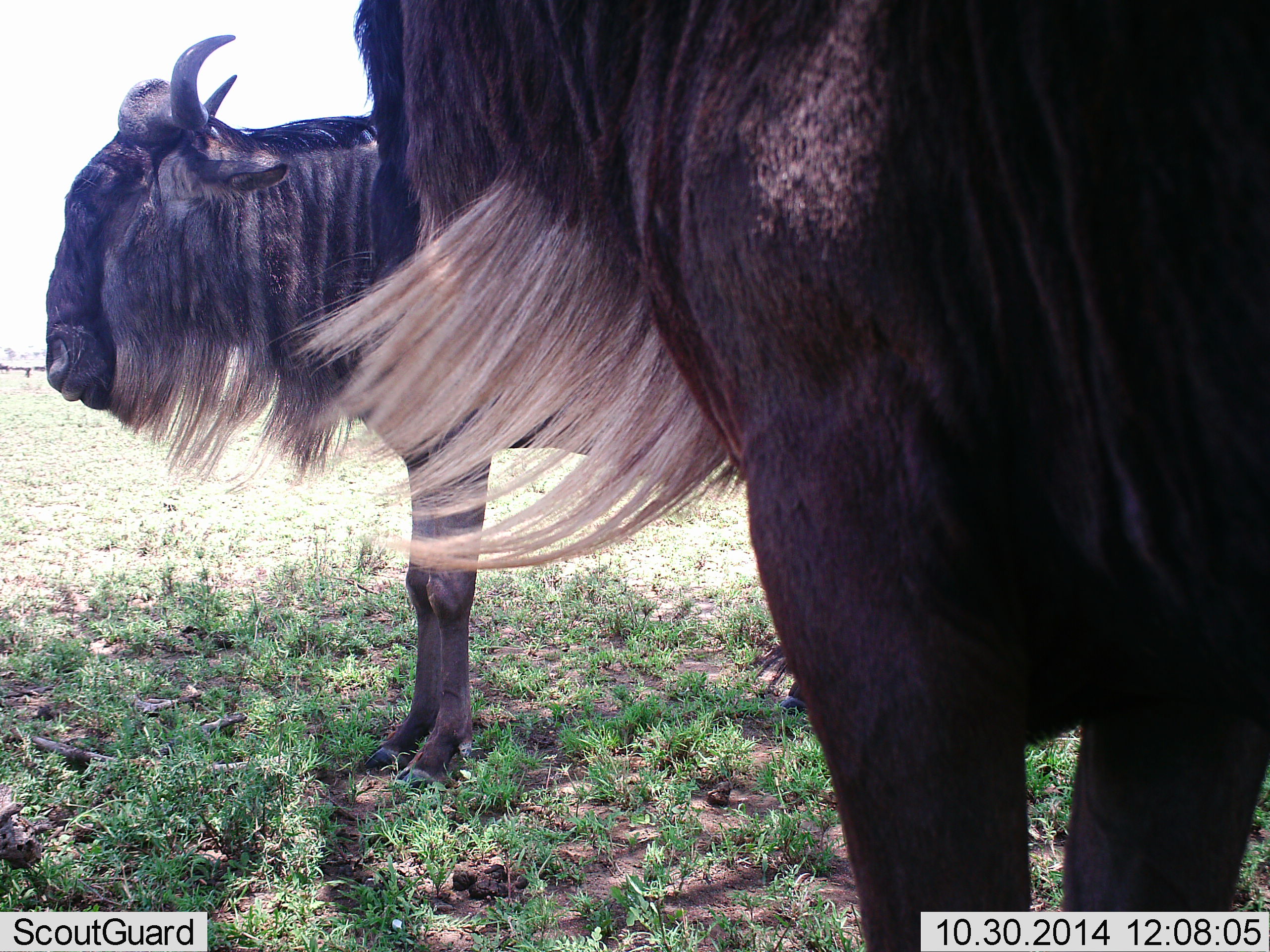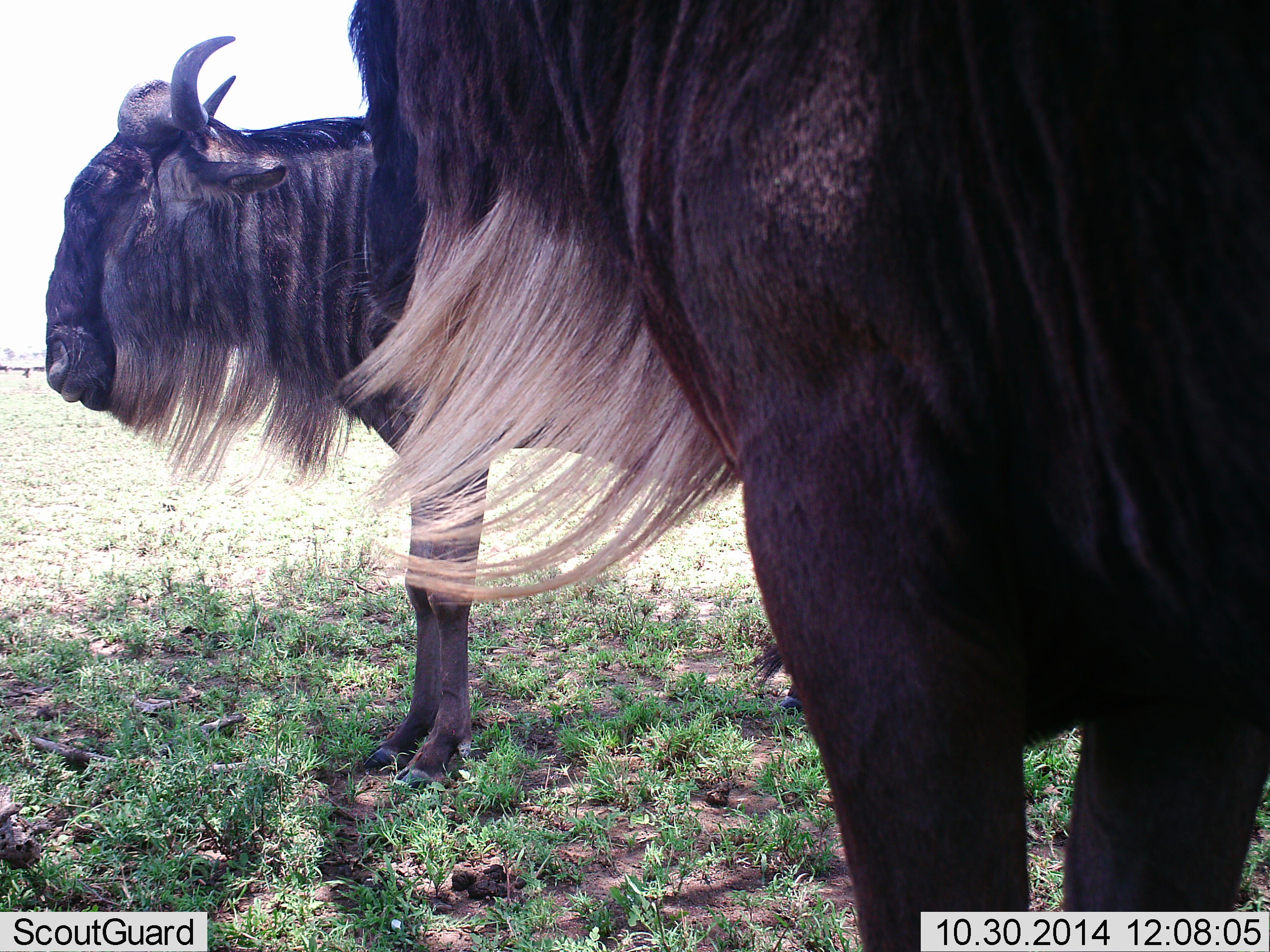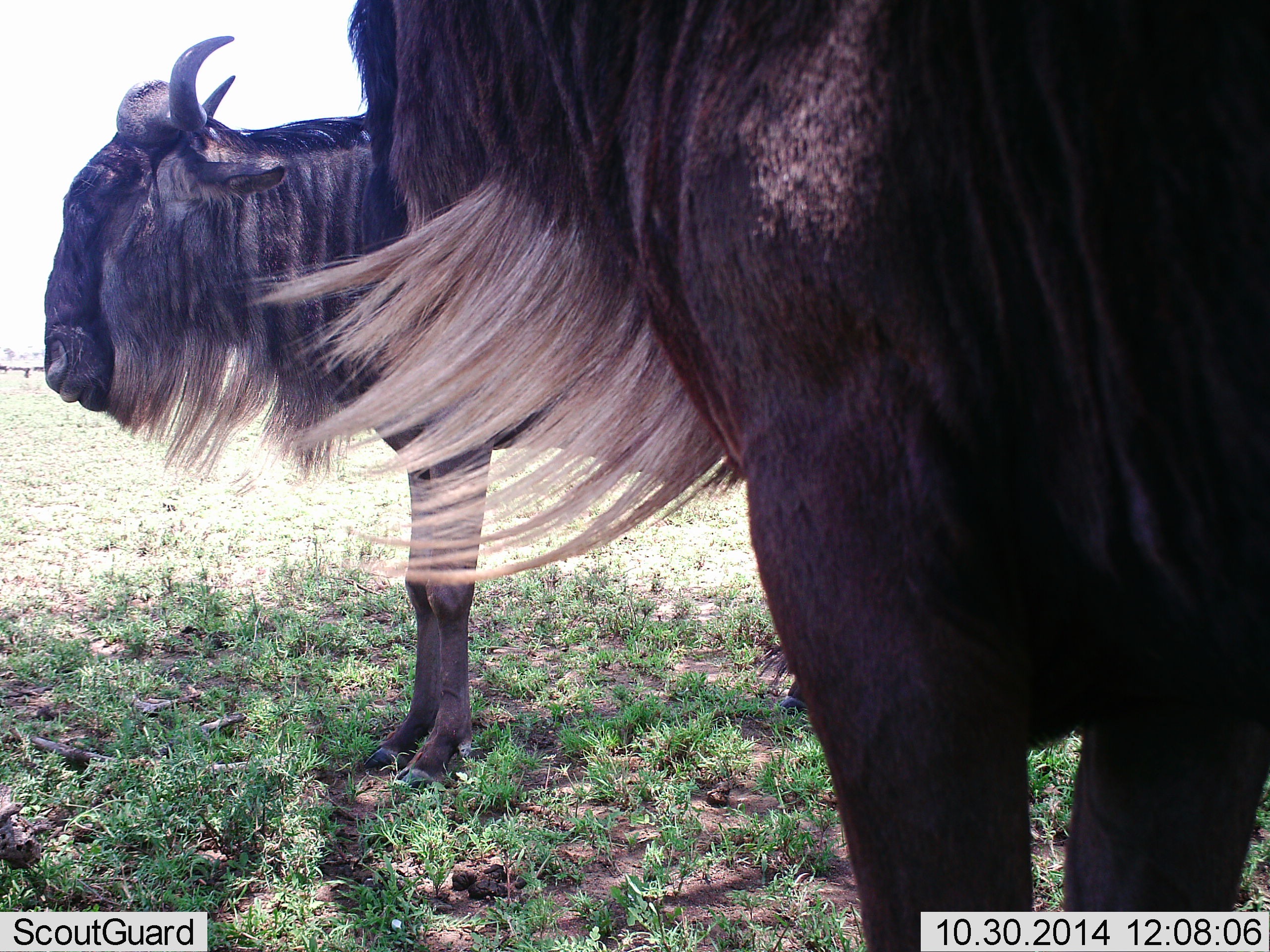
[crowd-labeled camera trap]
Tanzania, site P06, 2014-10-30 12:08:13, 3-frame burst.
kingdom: Animalia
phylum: Chordata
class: Mammalia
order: Artiodactyla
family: Bovidae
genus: Connochaetes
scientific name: Connochaetes taurinus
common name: blue wildebeest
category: wildebeest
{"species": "wildebeest (blue wildebeest) (Connochaetes taurinus)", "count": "2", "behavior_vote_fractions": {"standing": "100%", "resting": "0%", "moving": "0%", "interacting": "20%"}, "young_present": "0%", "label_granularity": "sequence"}